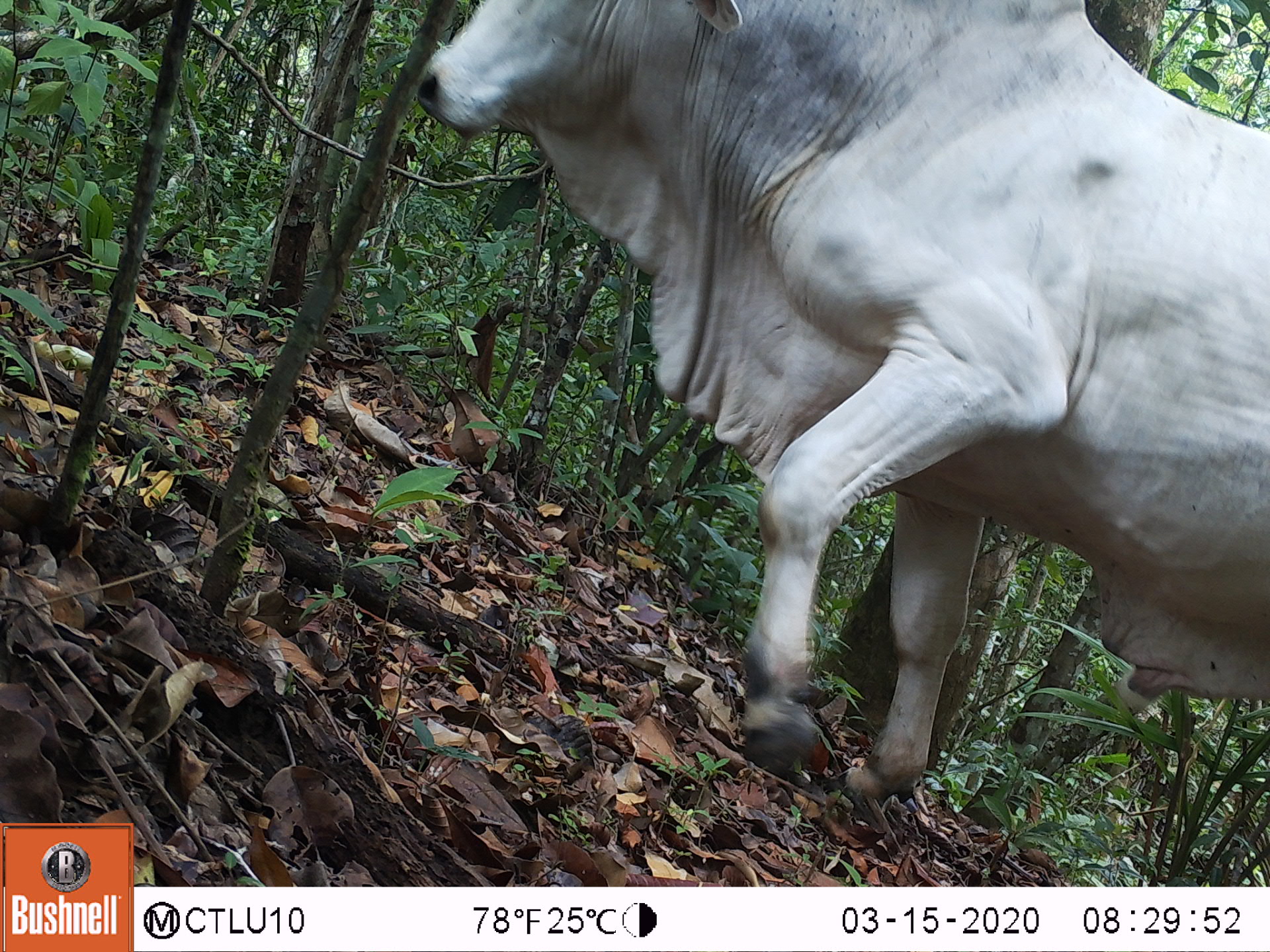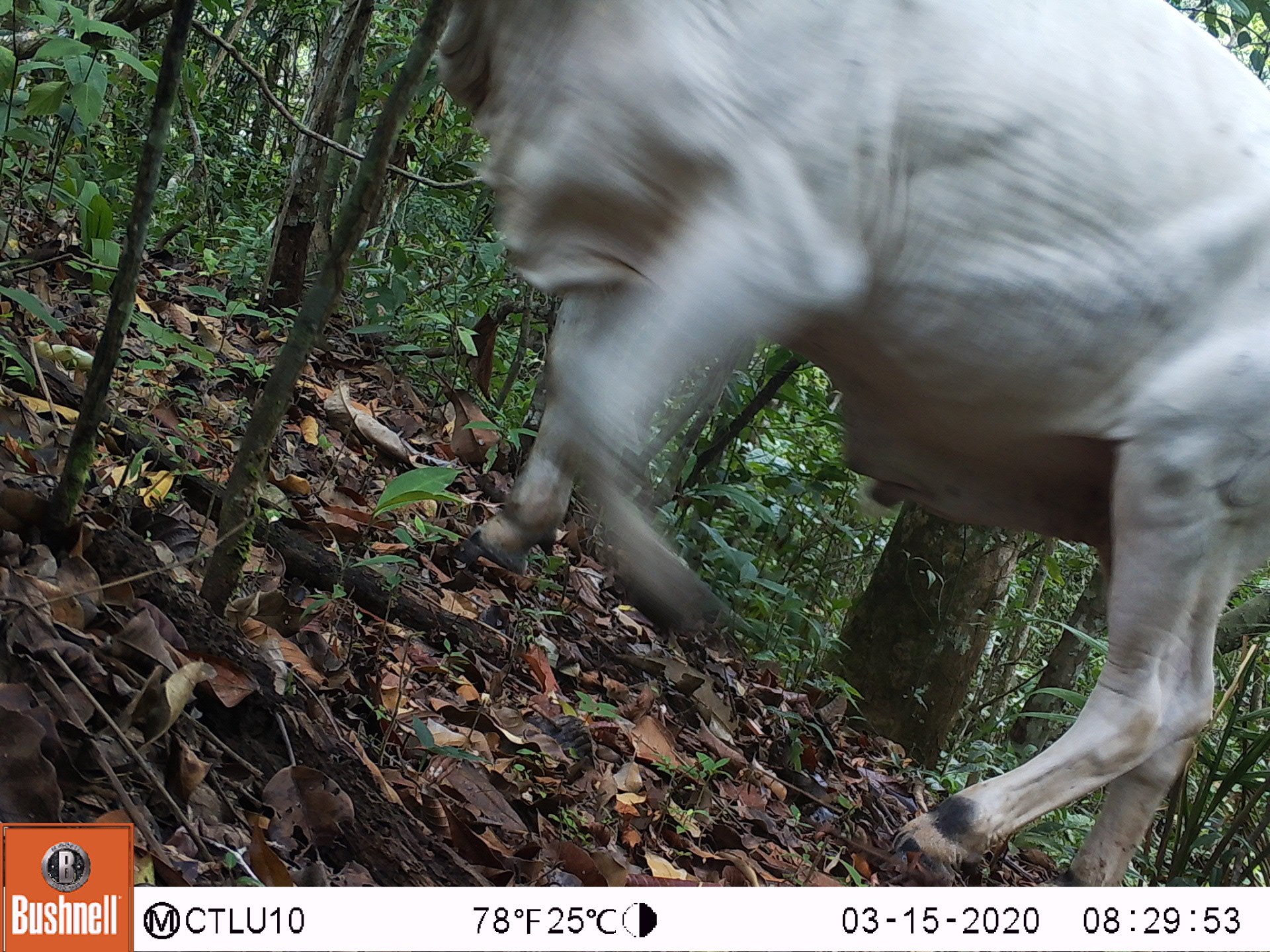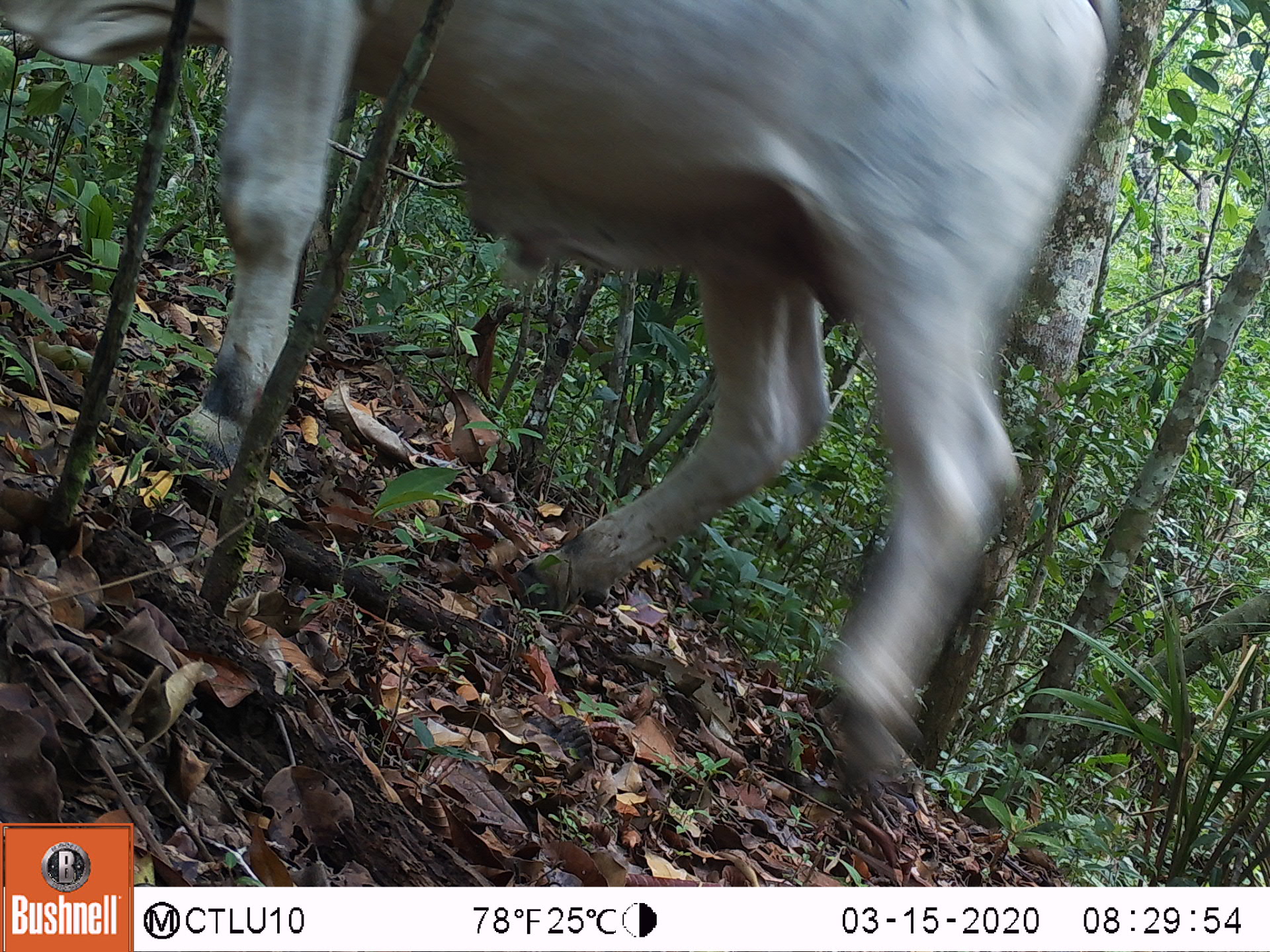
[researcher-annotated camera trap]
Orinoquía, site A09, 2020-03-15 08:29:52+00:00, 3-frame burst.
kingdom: Animalia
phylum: Chordata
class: Mammalia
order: Artiodactyla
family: Bovidae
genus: Bos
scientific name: Bos taurus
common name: cow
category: cattle